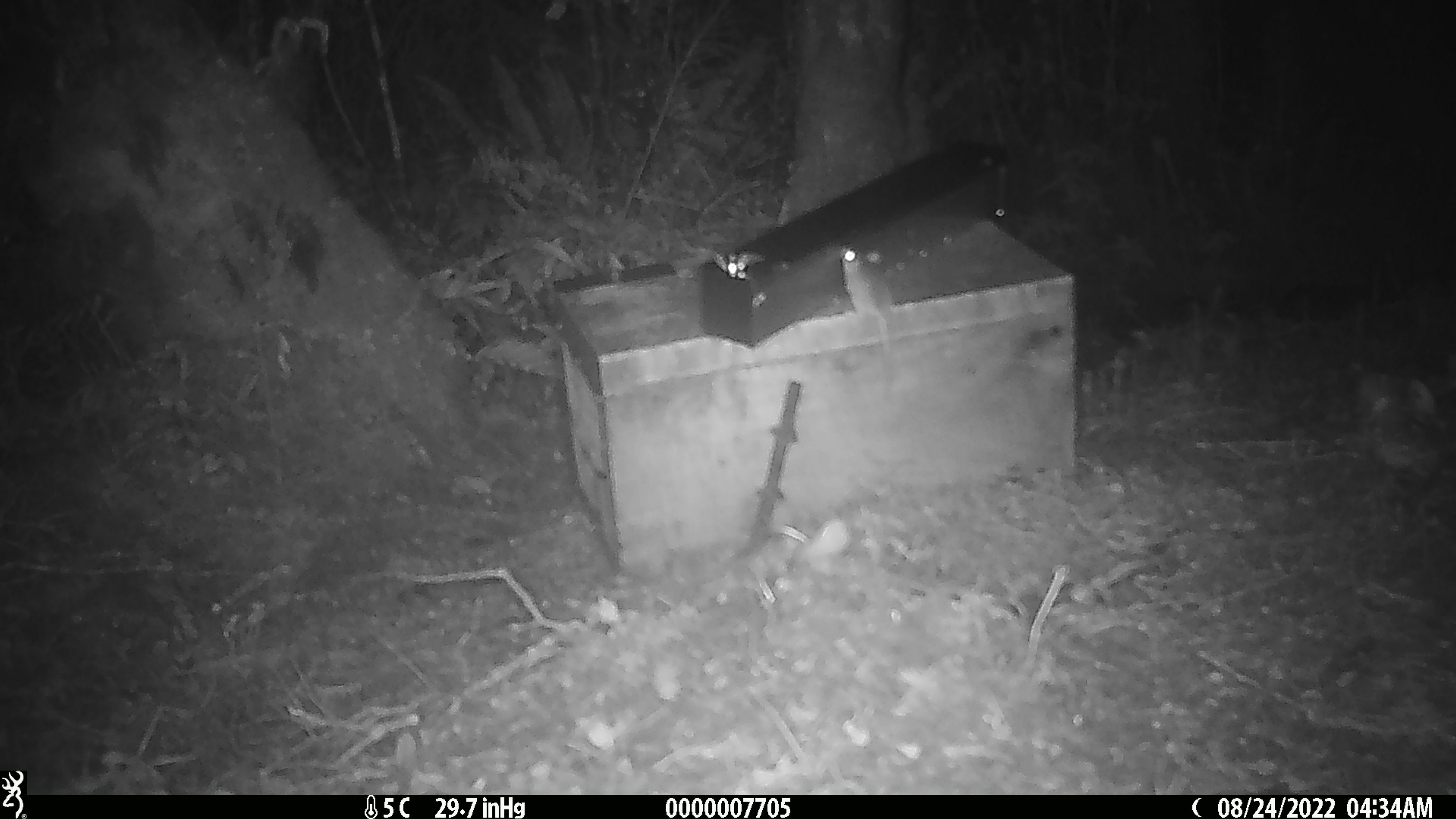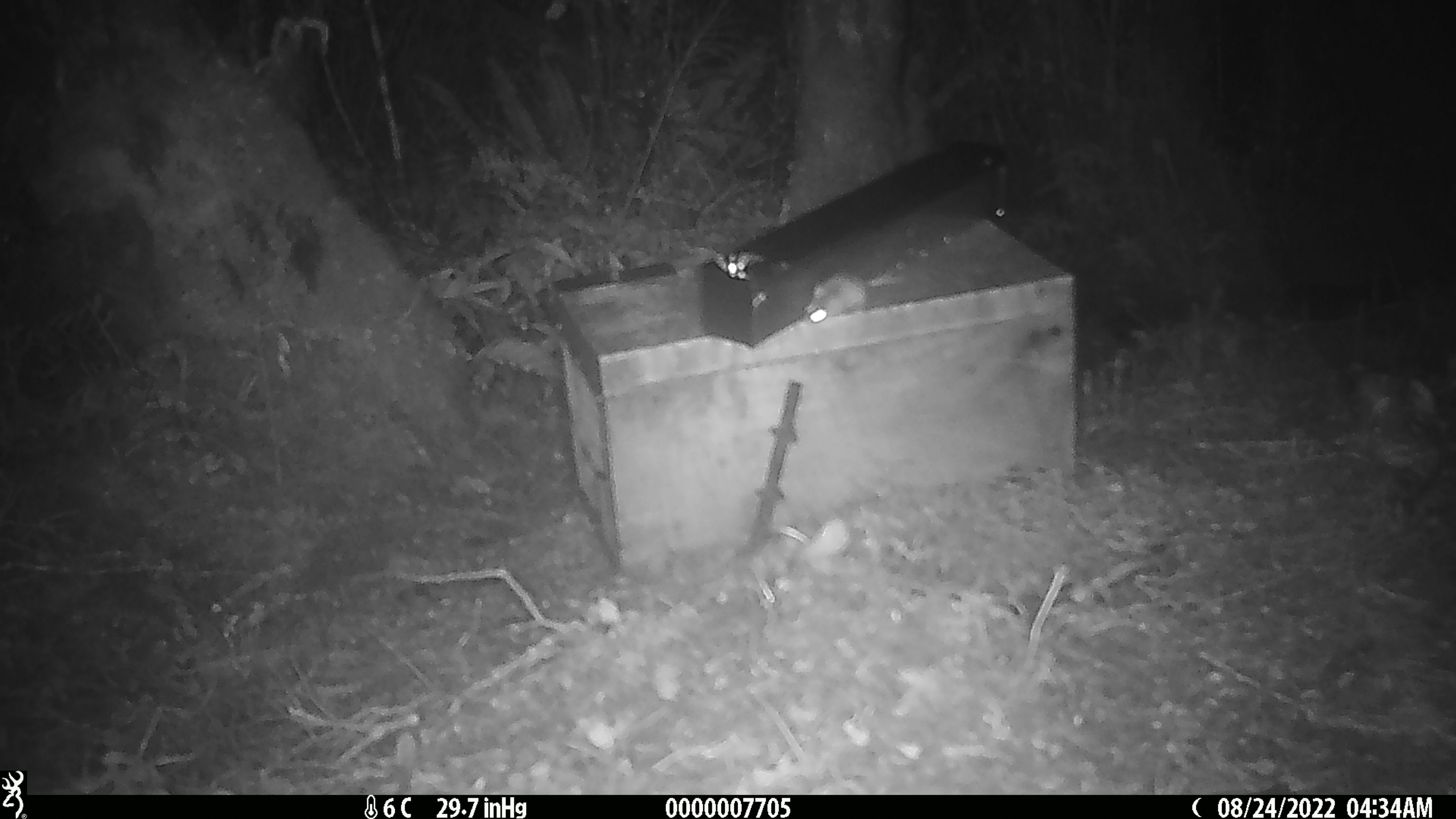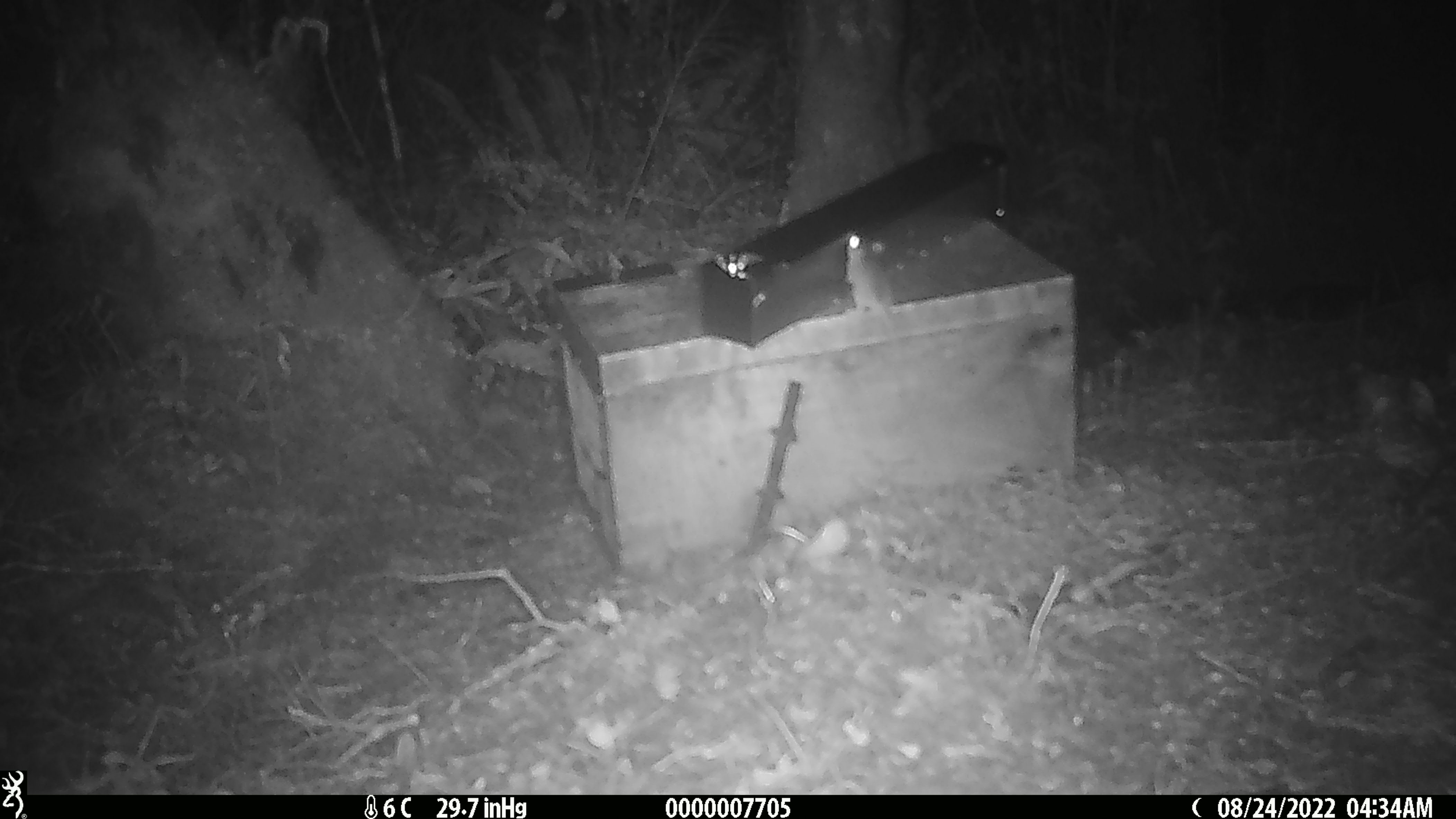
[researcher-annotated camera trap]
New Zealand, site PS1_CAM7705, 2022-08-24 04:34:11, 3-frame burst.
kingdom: Animalia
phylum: Chordata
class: Mammalia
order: Rodentia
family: Muridae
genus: Mus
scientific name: Mus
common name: mouse